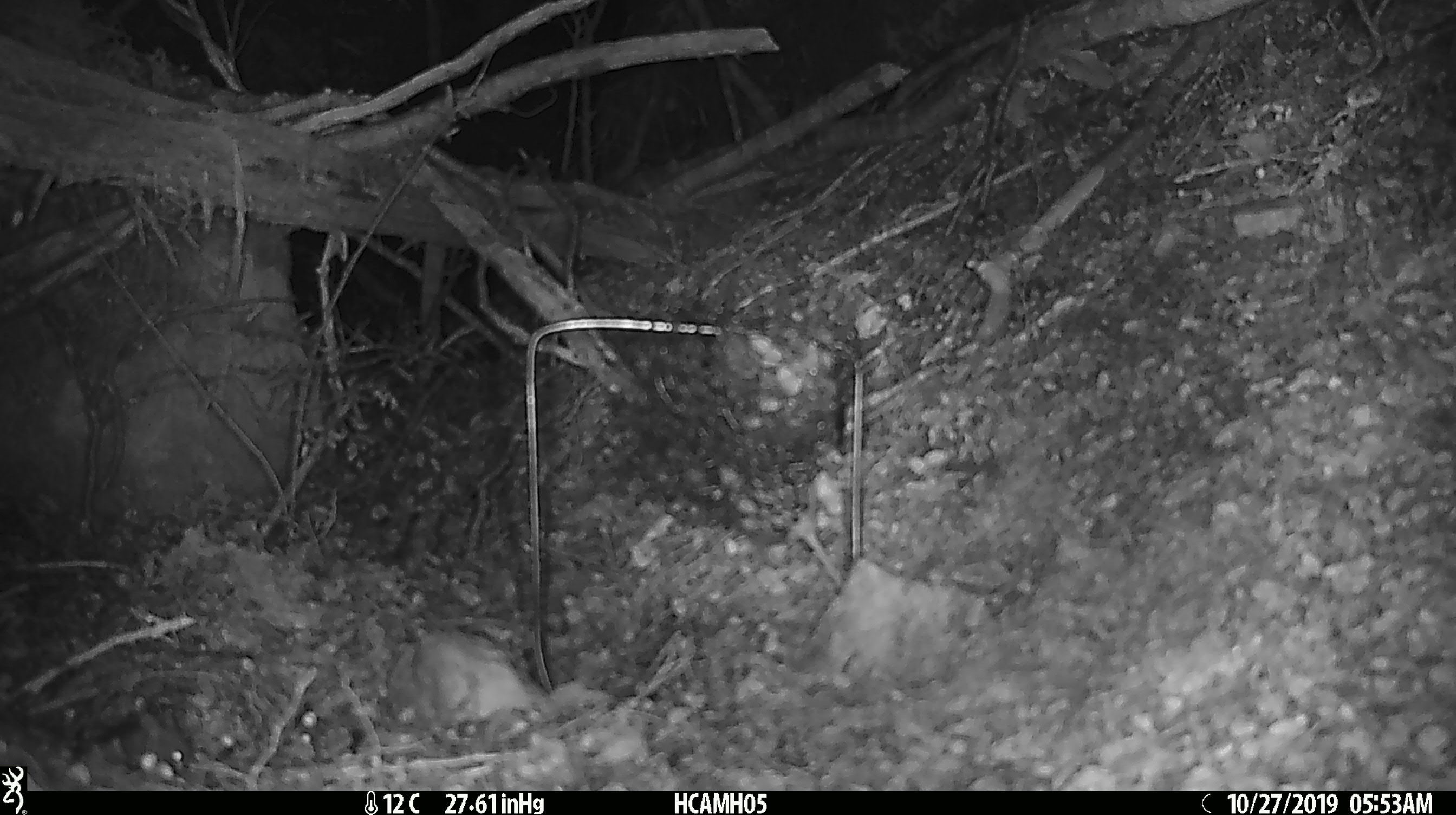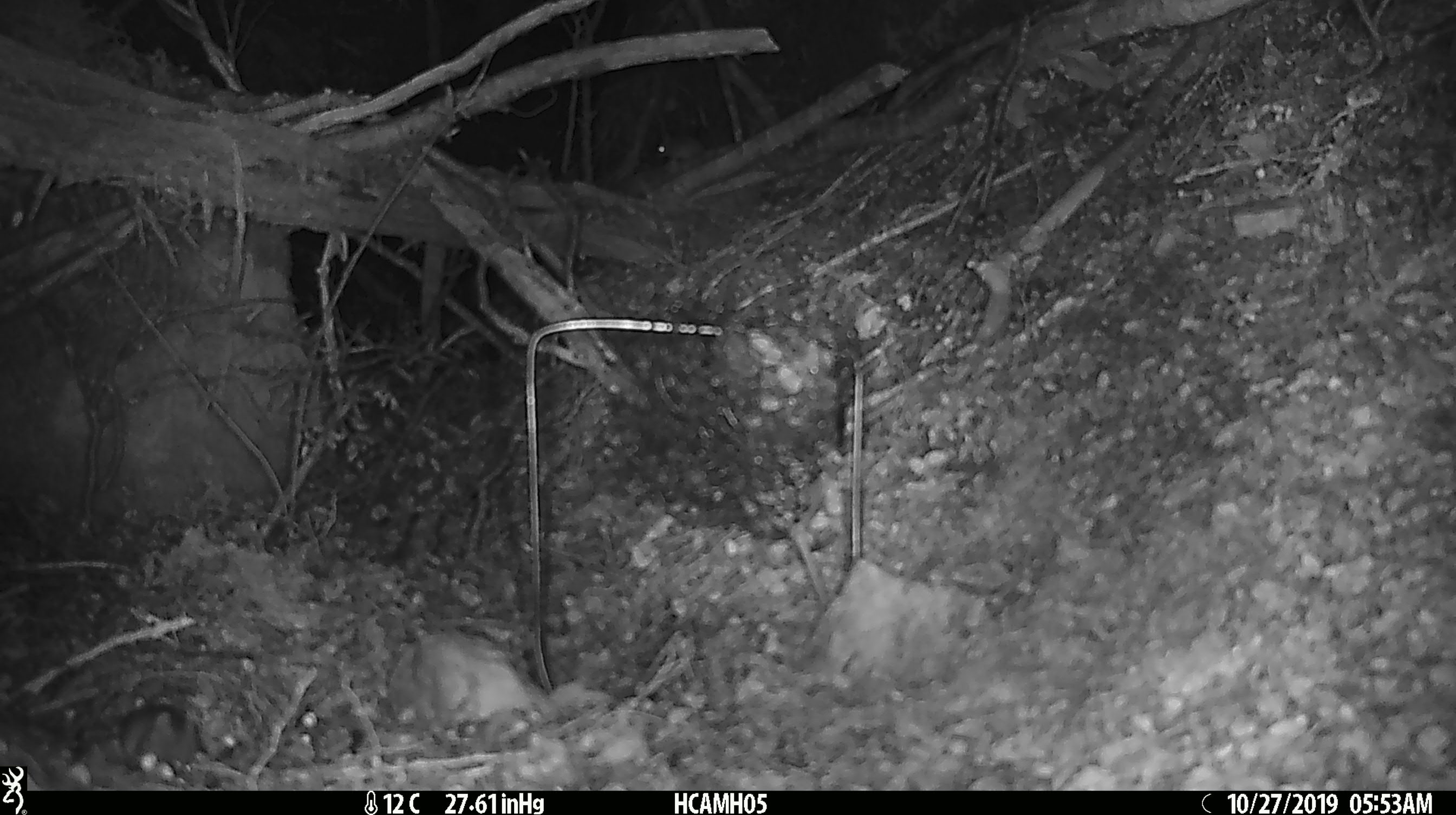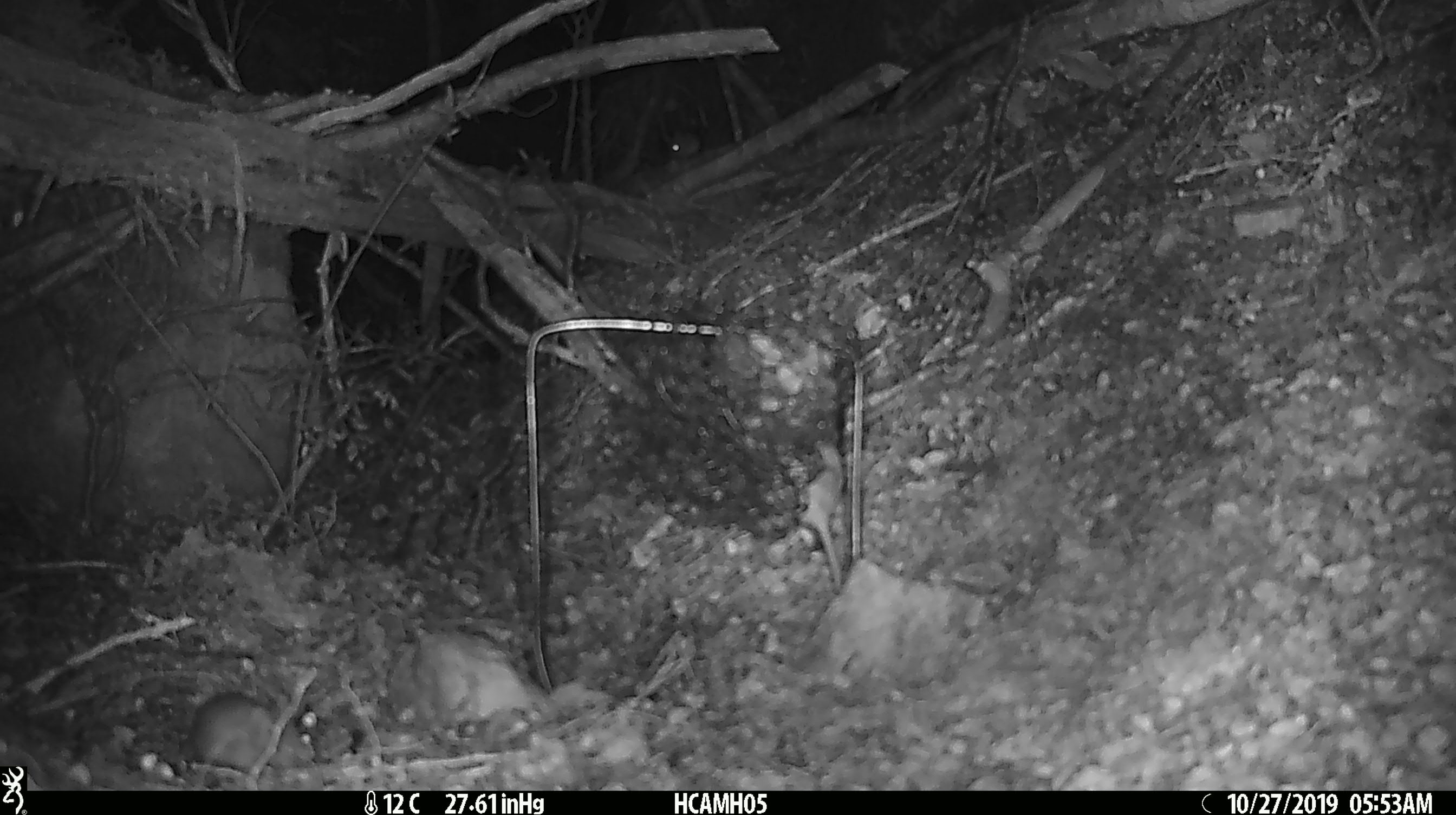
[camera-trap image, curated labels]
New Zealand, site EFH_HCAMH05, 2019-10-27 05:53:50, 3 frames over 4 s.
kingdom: Animalia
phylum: Chordata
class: Mammalia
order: Rodentia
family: Muridae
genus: Mus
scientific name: Mus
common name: mouse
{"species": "mouse (Mus)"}